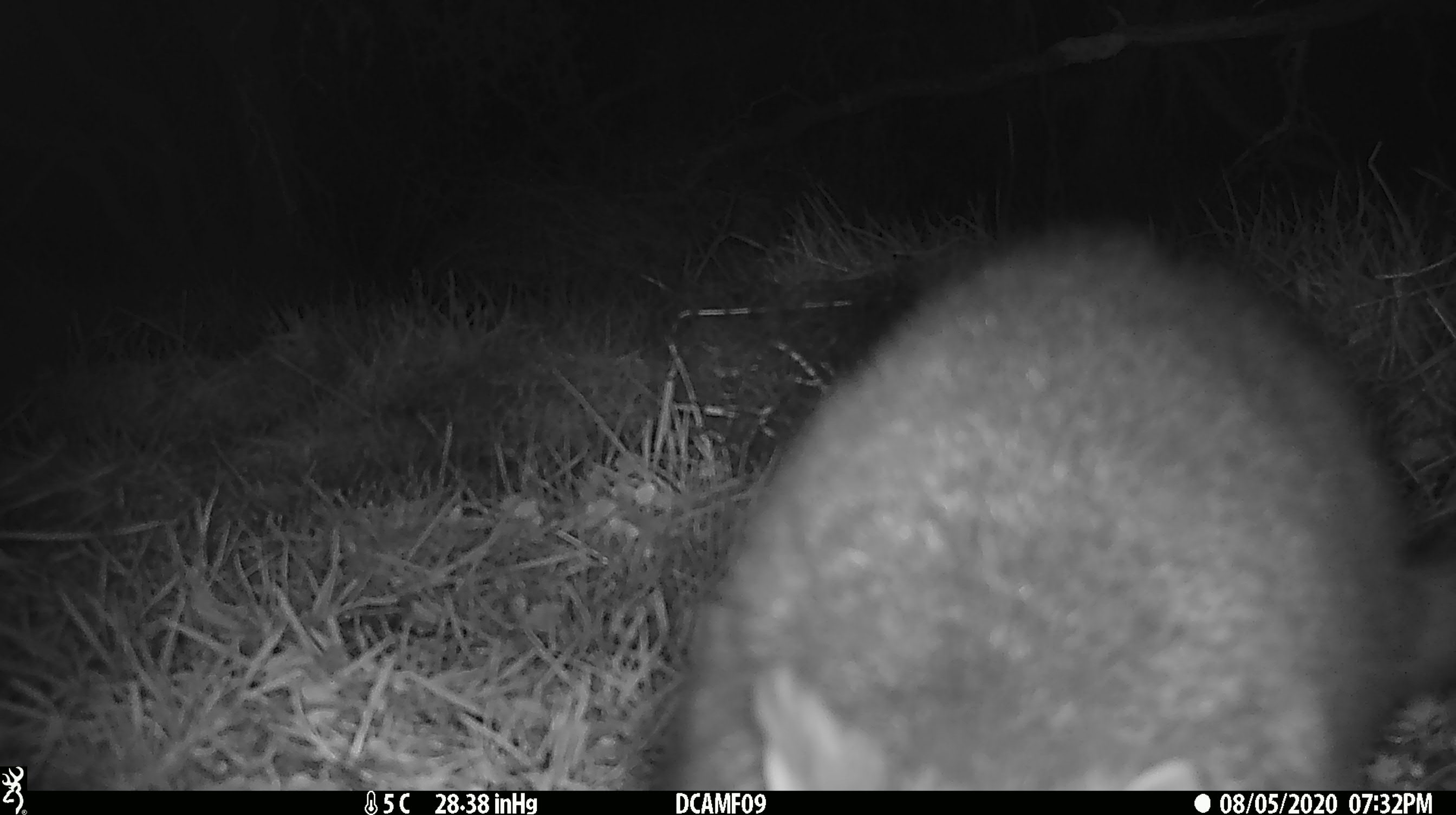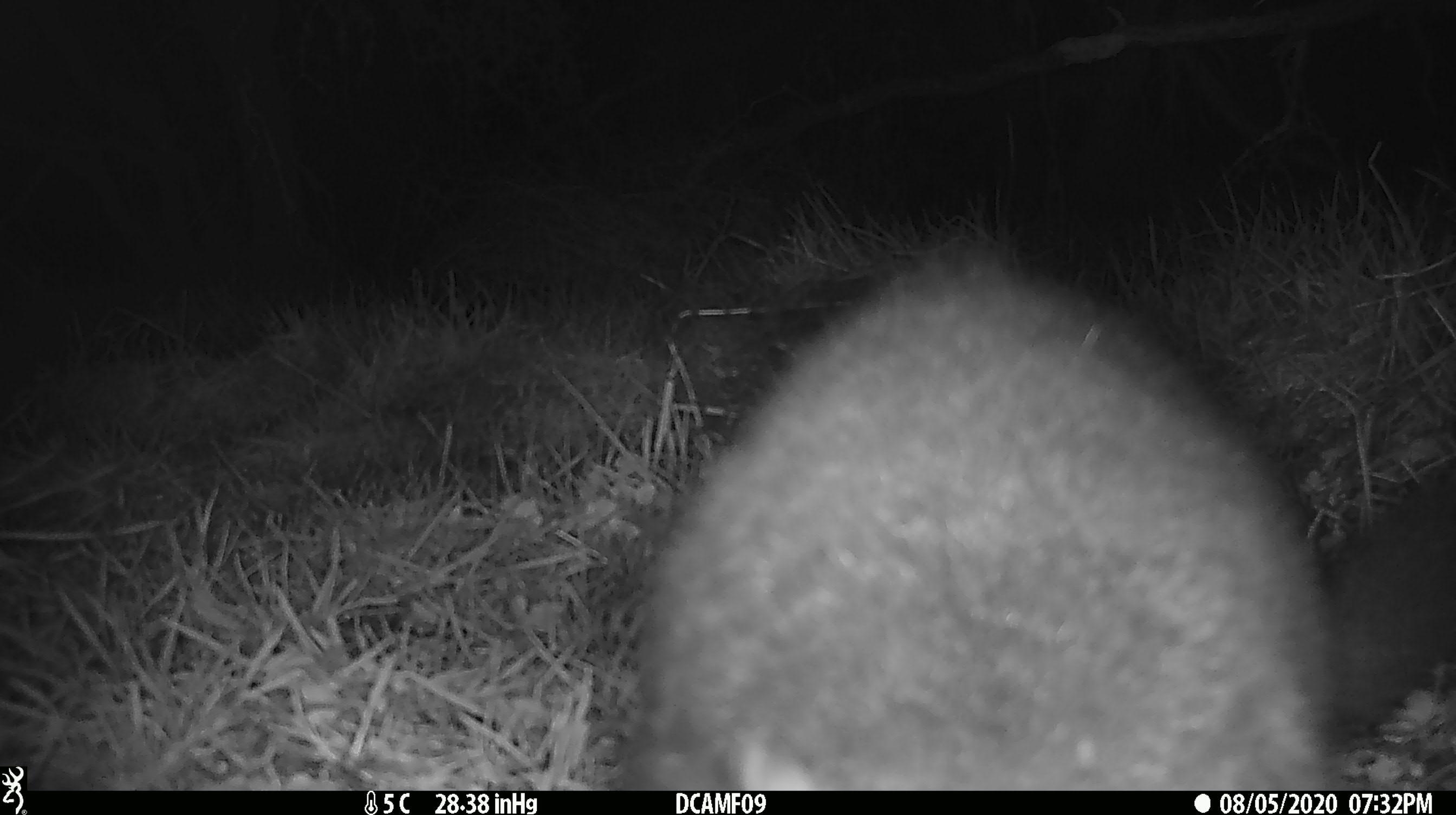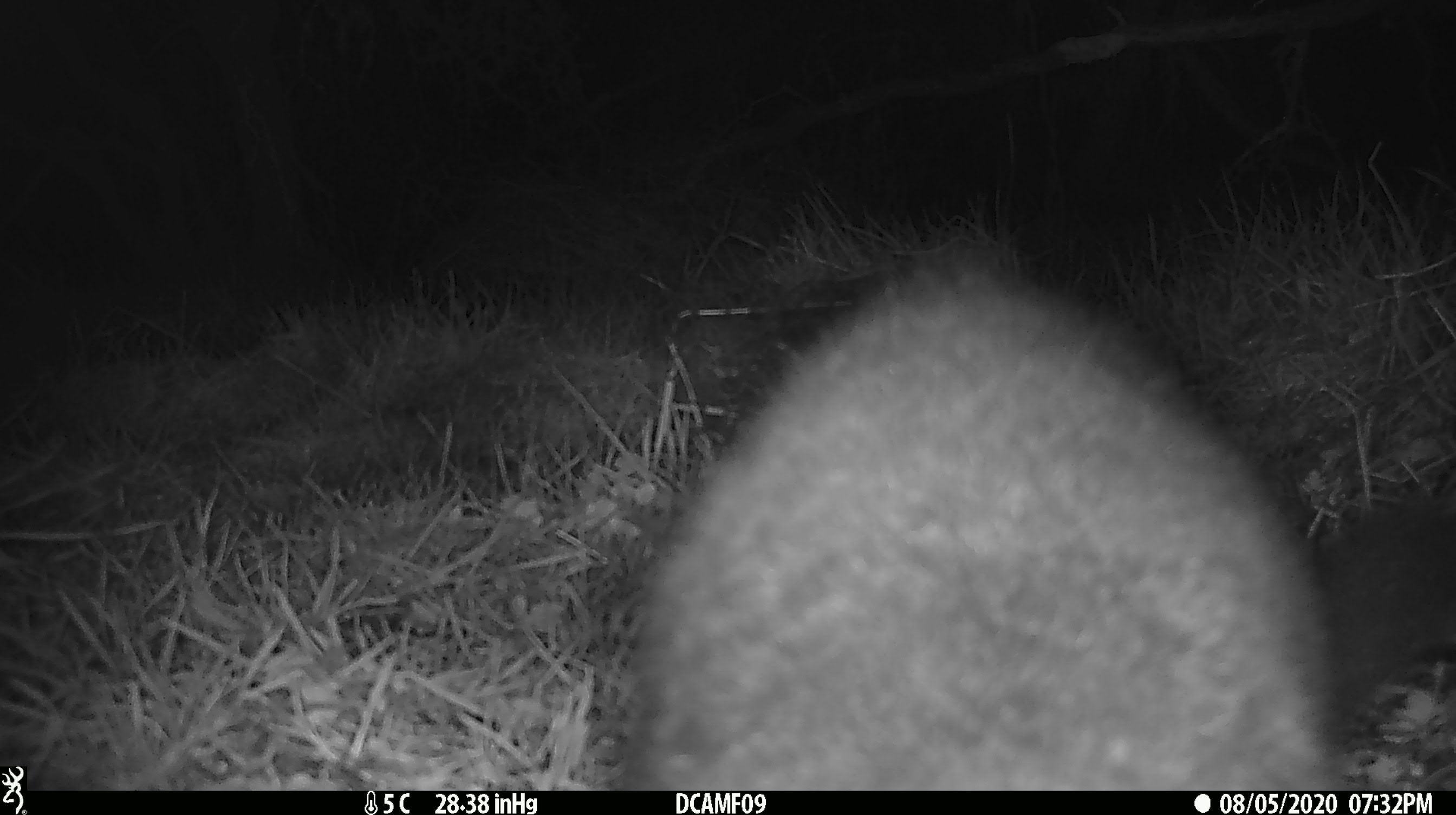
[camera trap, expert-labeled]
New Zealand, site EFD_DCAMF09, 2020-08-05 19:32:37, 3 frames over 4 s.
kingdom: Animalia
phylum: Chordata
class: Mammalia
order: Diprotodontia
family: Phalangeridae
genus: Trichosurus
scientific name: Trichosurus vulpecula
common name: common brushtail possum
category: possum